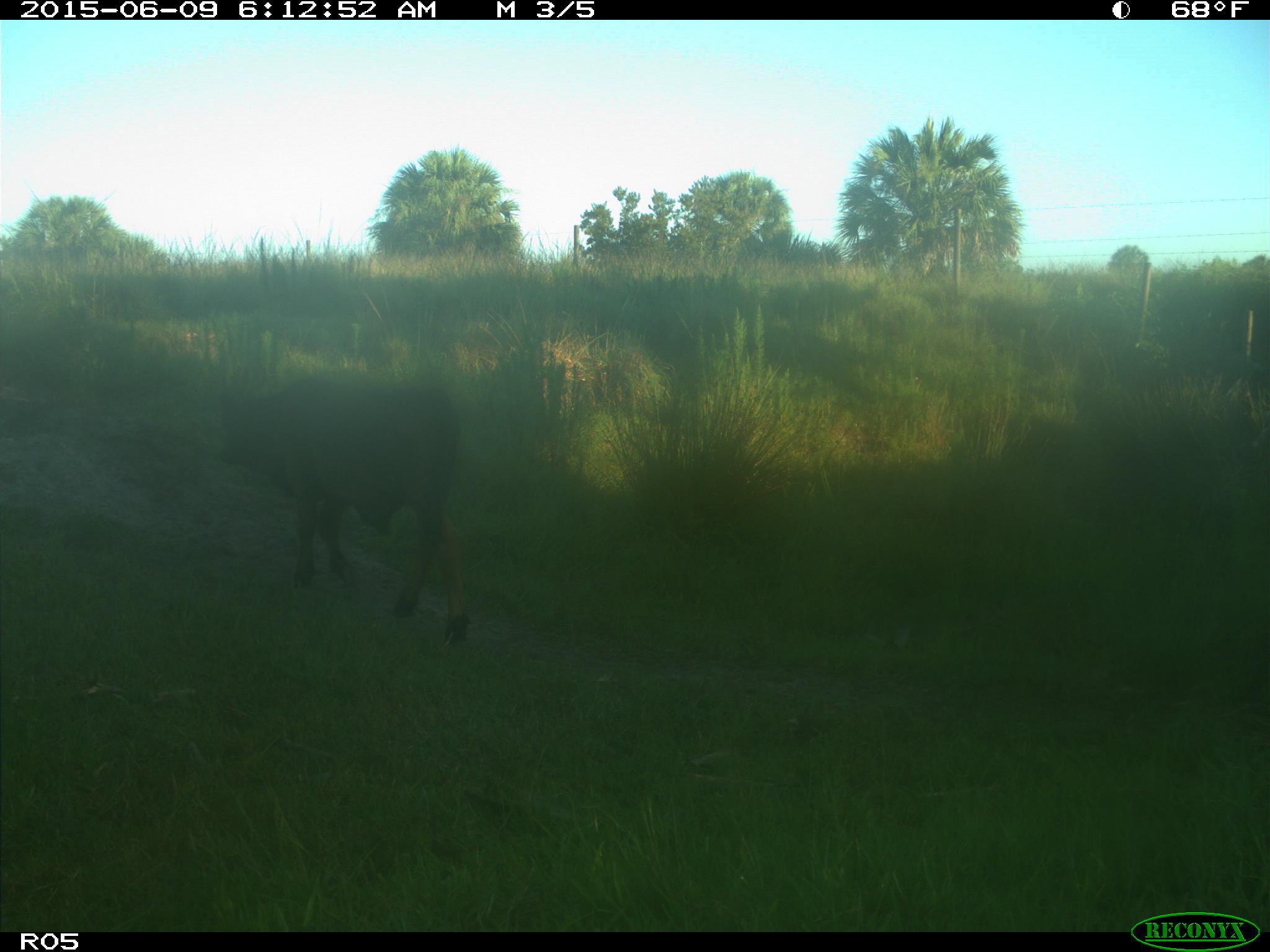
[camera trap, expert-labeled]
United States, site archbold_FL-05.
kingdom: Animalia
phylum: Chordata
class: Mammalia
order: Artiodactyla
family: Bovidae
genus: Bos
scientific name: Bos taurus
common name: domestic cow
Bos taurus (domestic cow).